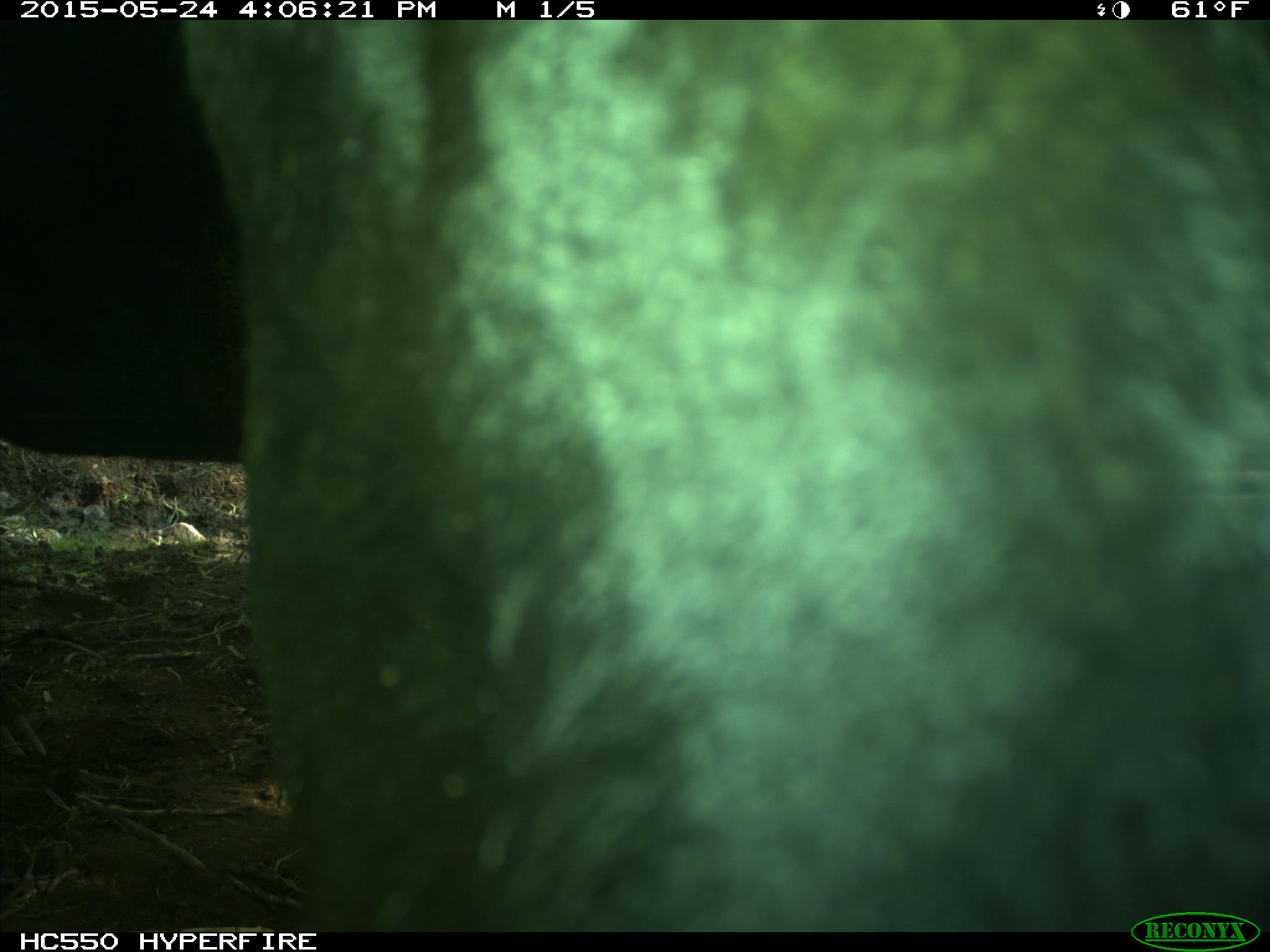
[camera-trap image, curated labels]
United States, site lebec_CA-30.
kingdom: Animalia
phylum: Chordata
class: Mammalia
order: Artiodactyla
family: Bovidae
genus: Bos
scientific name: Bos taurus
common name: domestic cow